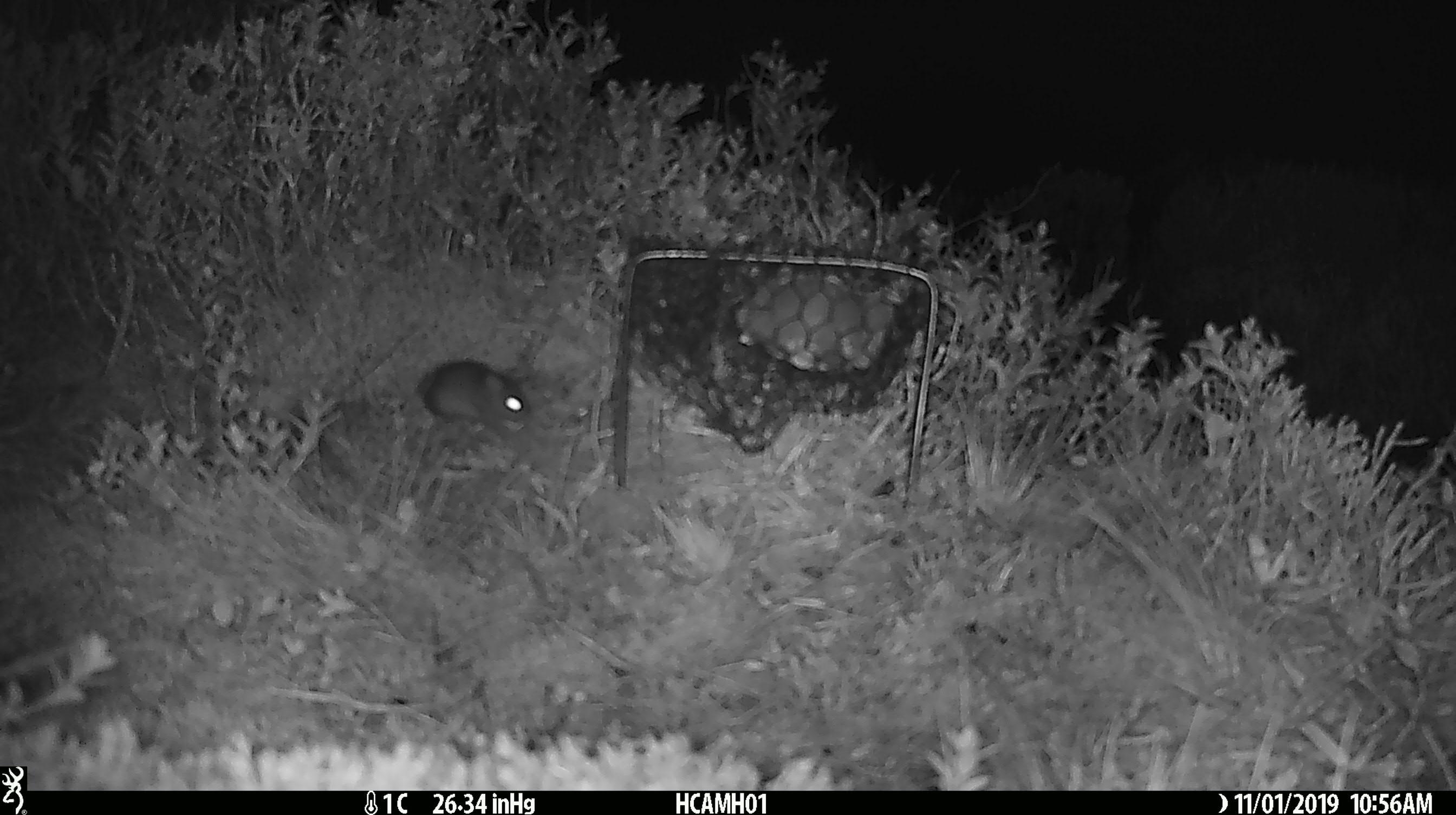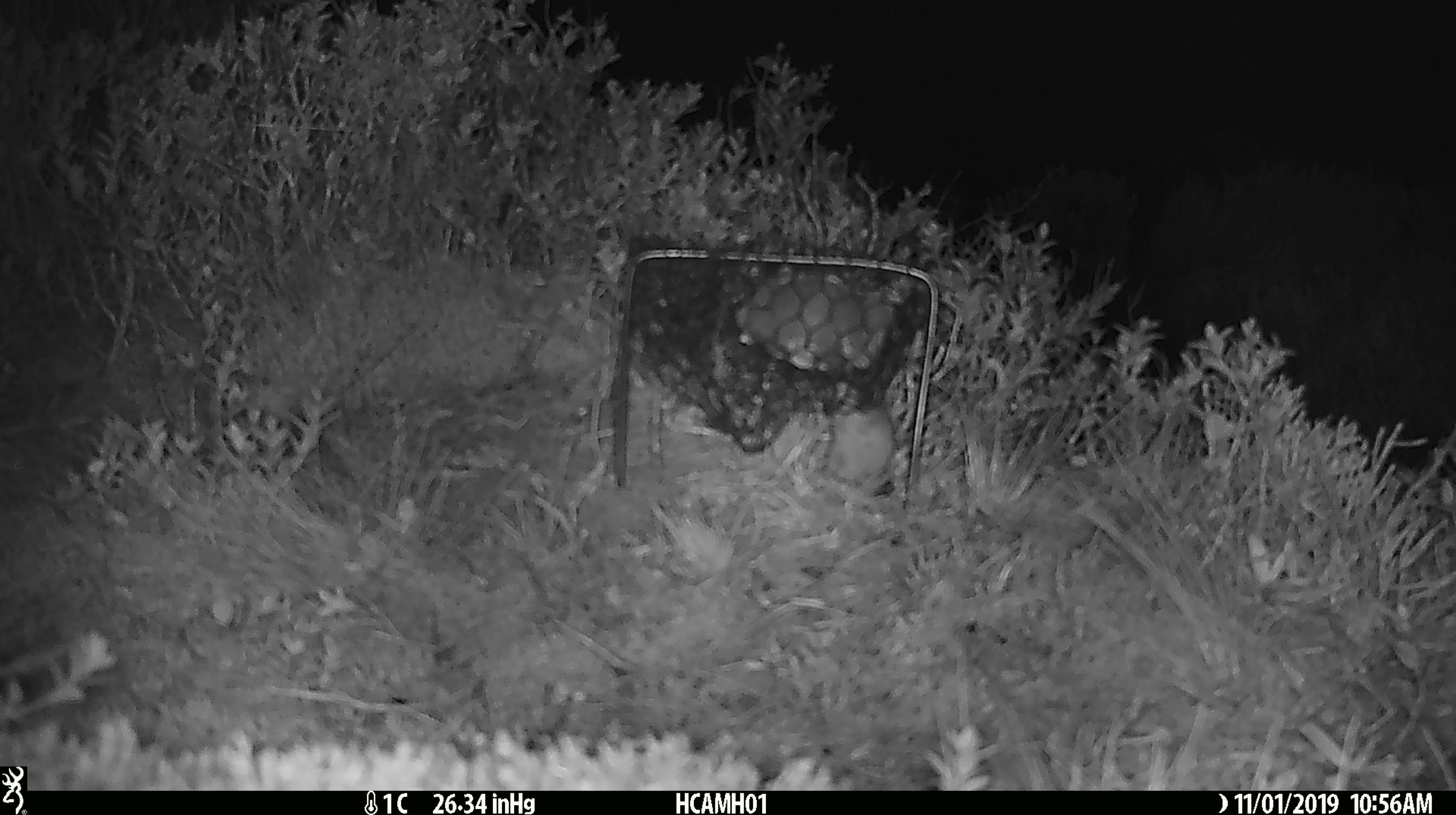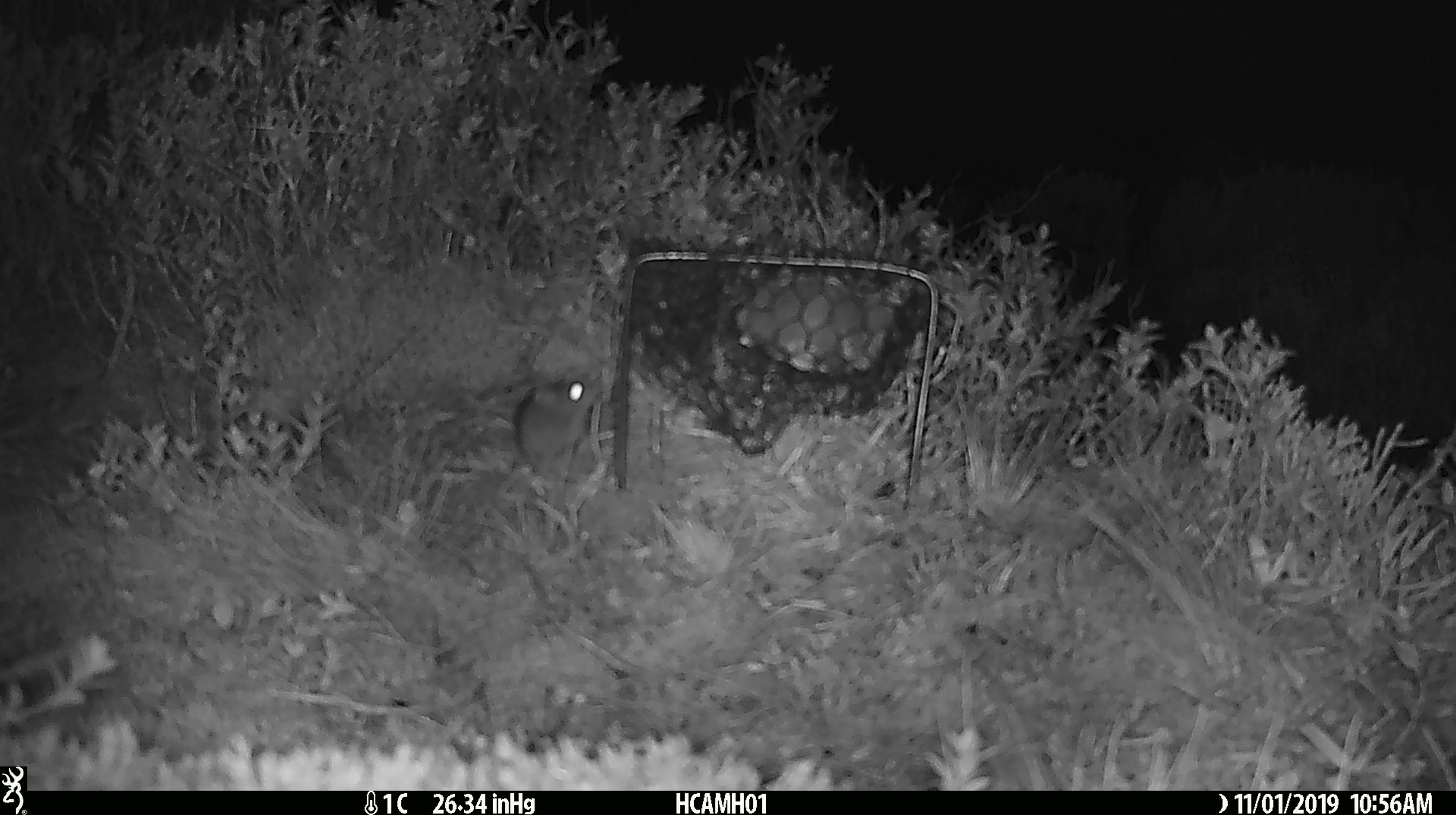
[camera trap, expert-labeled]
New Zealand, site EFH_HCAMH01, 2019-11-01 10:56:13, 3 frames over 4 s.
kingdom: Animalia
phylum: Chordata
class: Mammalia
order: Rodentia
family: Muridae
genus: Mus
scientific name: Mus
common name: mouse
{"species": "mouse (Mus)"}